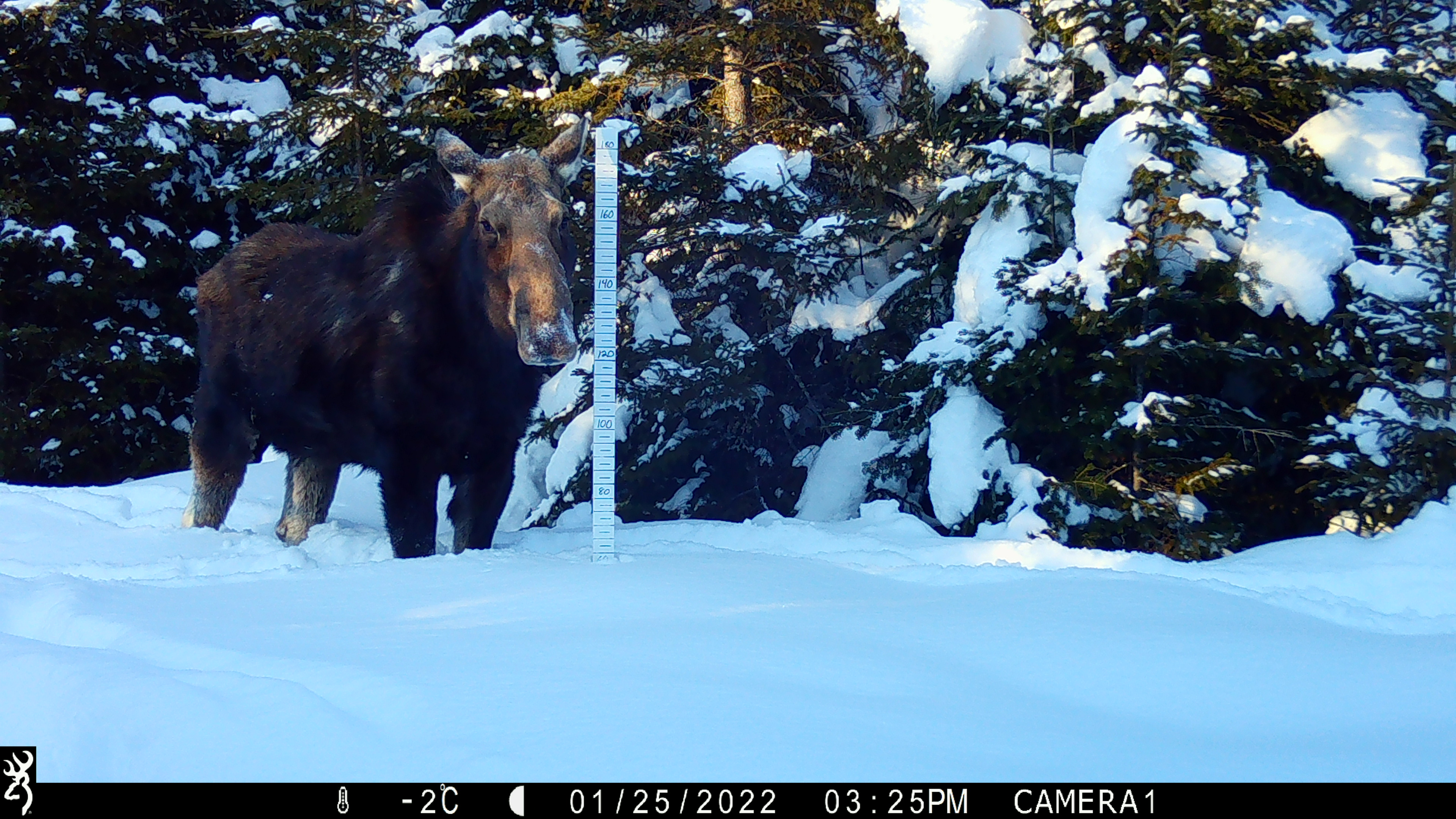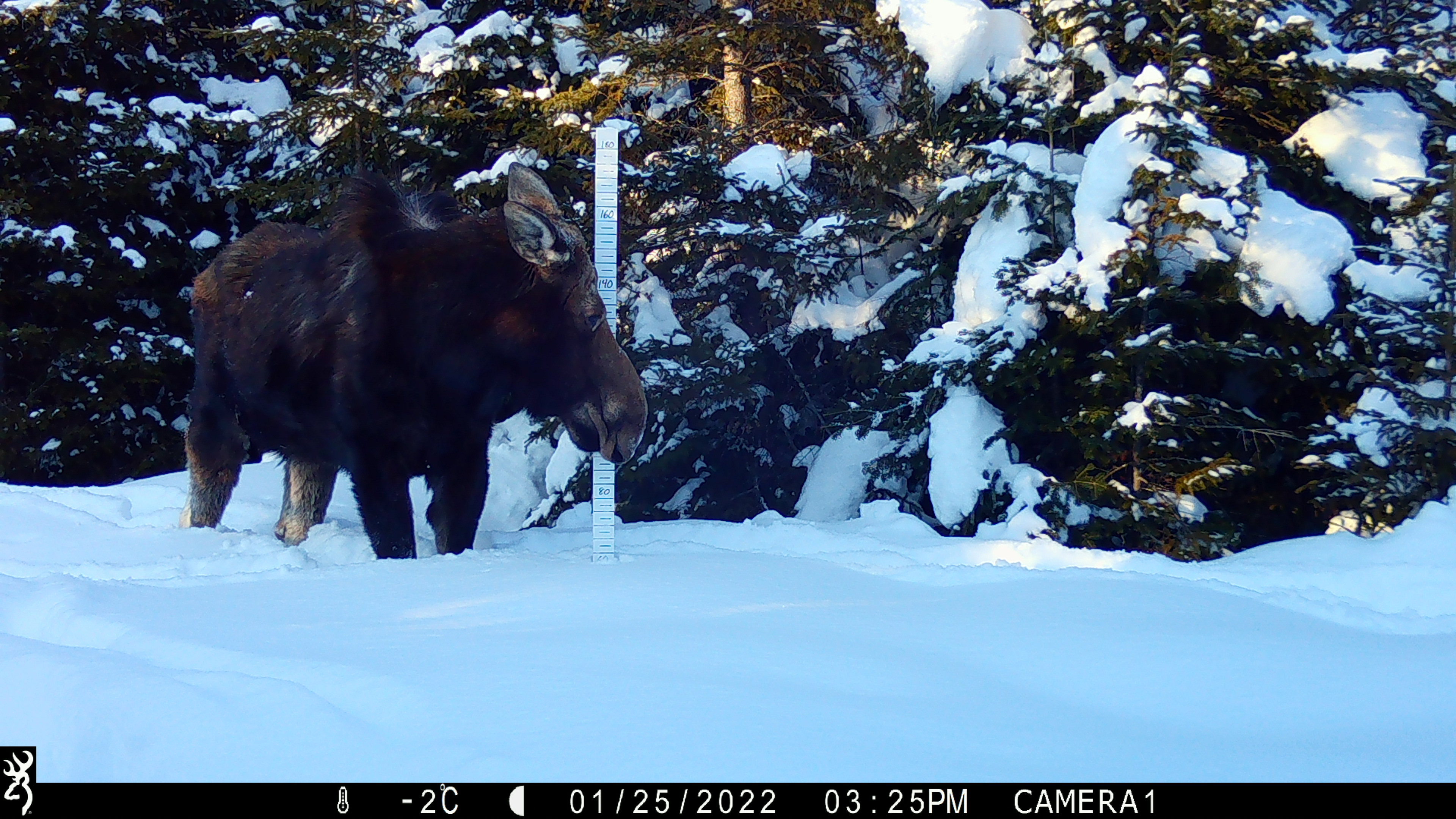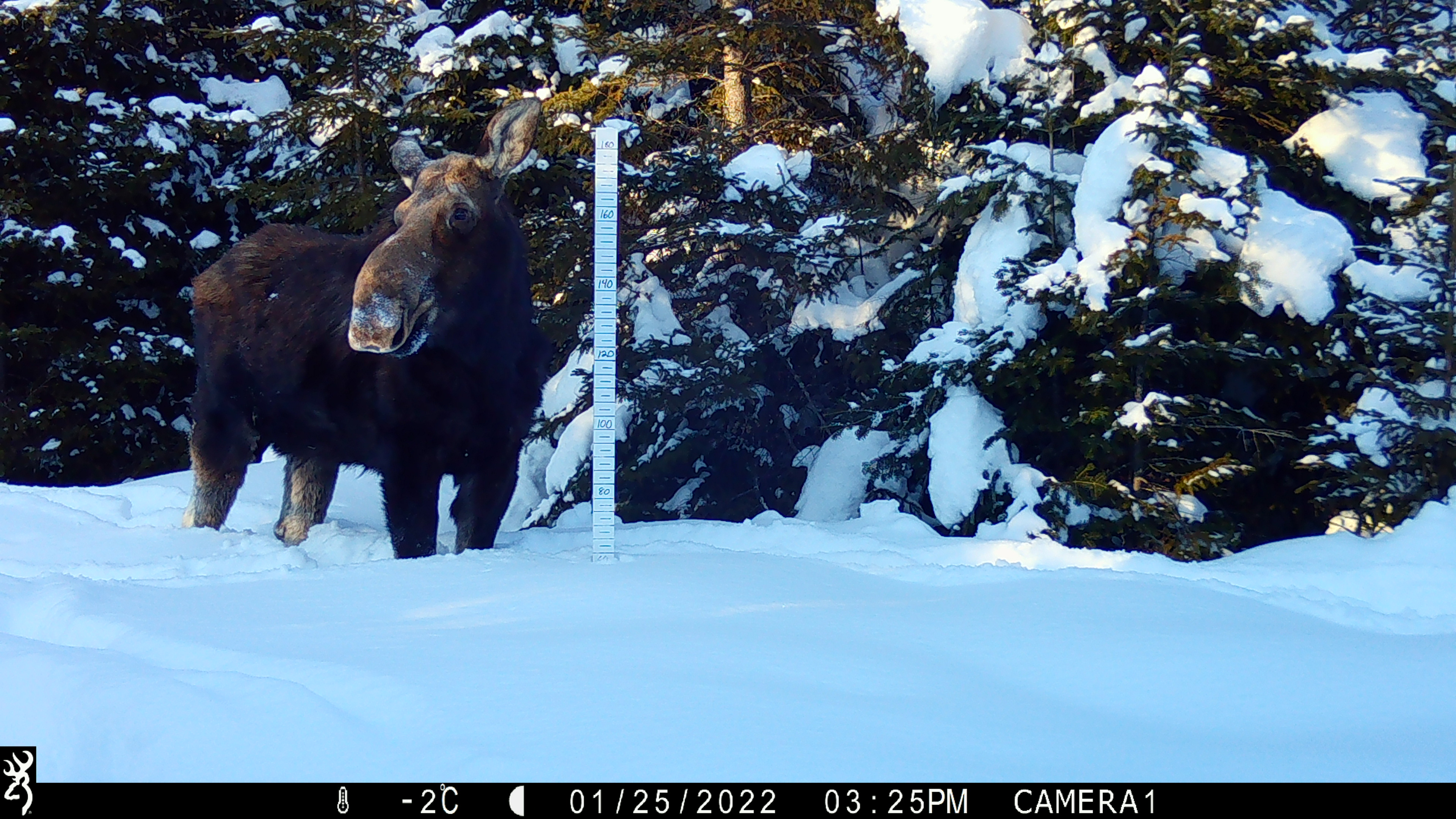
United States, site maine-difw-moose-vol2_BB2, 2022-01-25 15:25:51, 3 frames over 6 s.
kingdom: Animalia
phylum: Chordata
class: Mammalia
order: Artiodactyla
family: Cervidae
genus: Alces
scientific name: Alces alces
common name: moose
Moose (Alces alces).